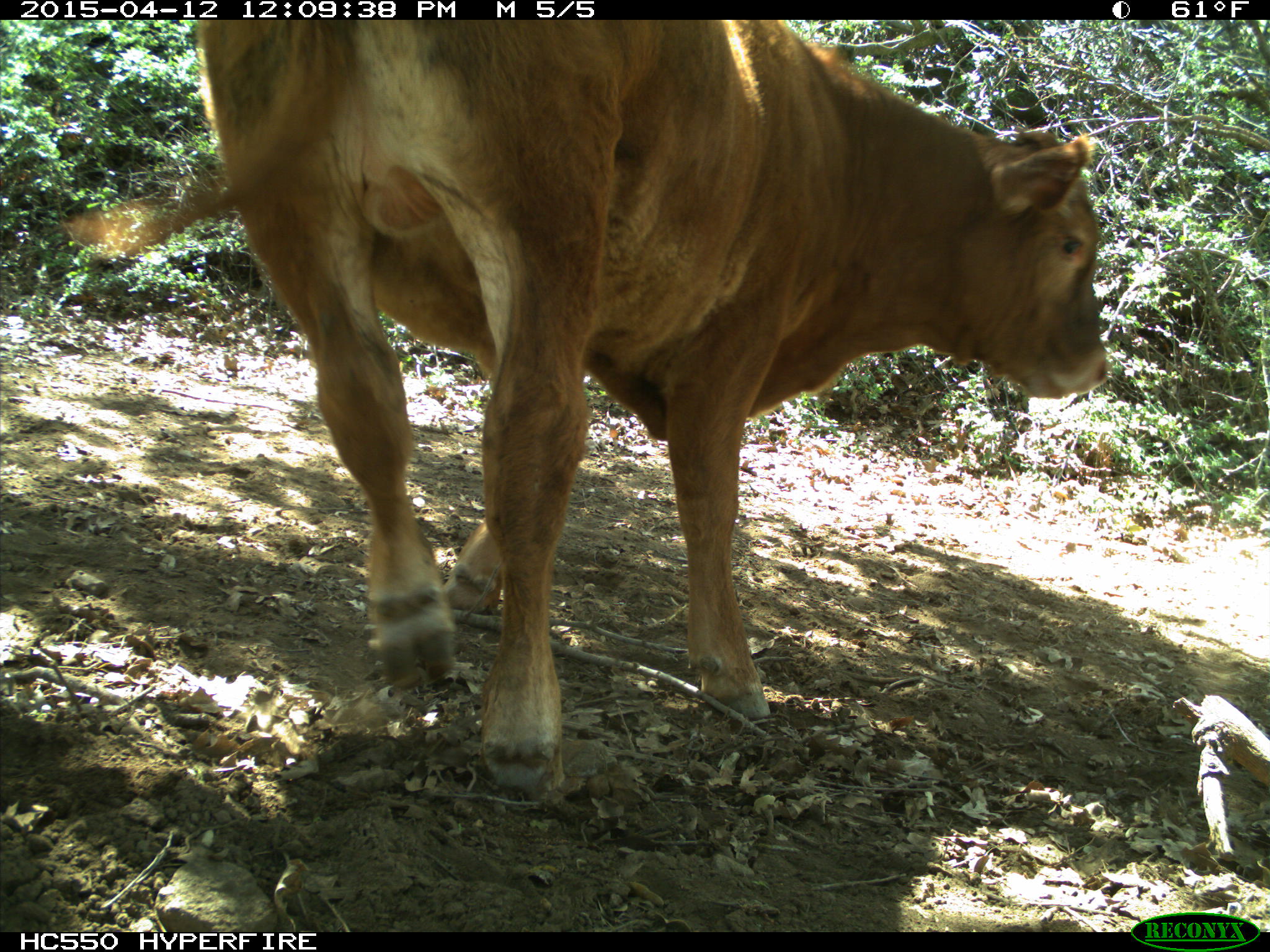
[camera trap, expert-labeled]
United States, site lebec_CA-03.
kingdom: Animalia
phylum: Chordata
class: Mammalia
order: Artiodactyla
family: Bovidae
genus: Bos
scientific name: Bos taurus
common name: domestic cow